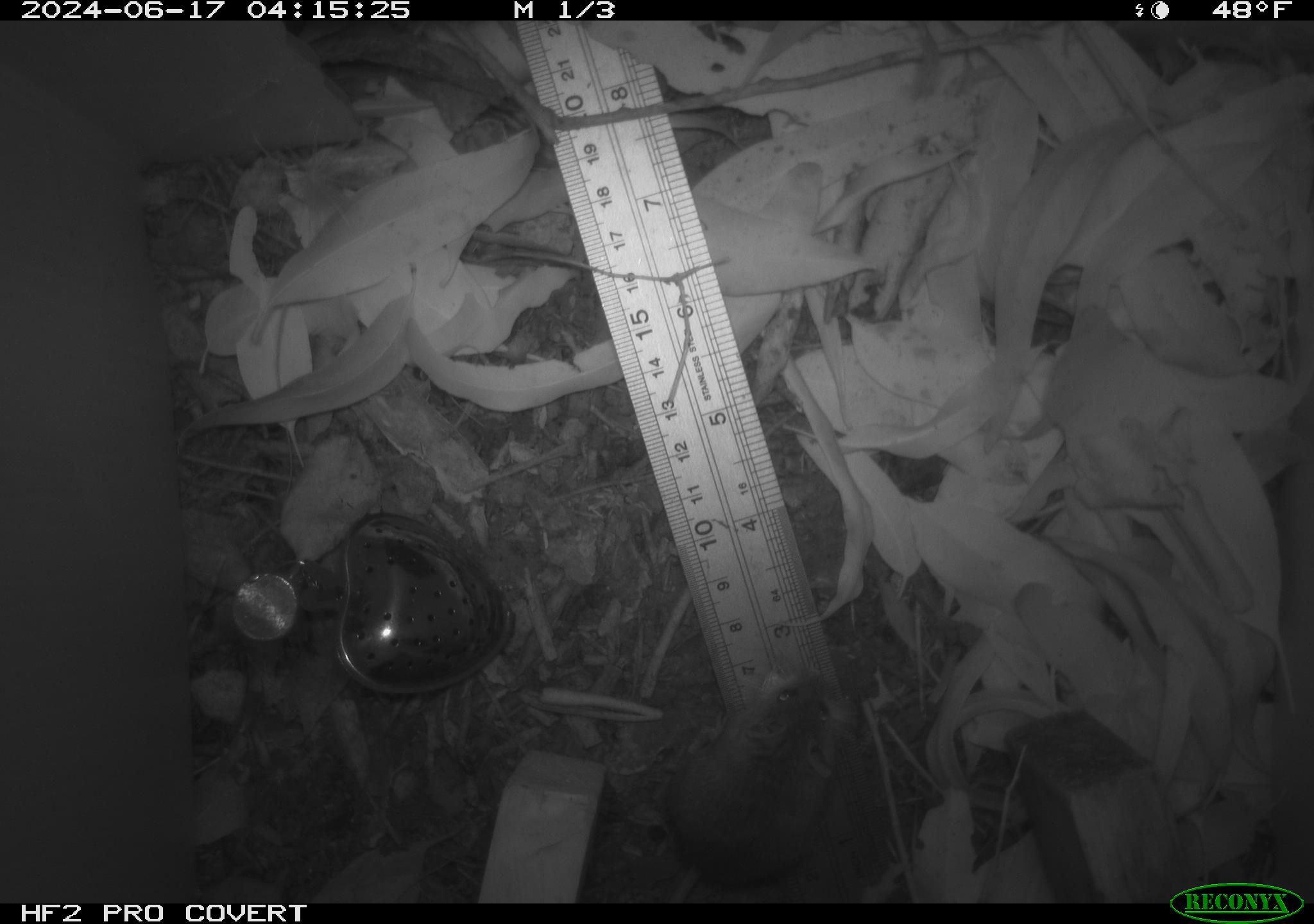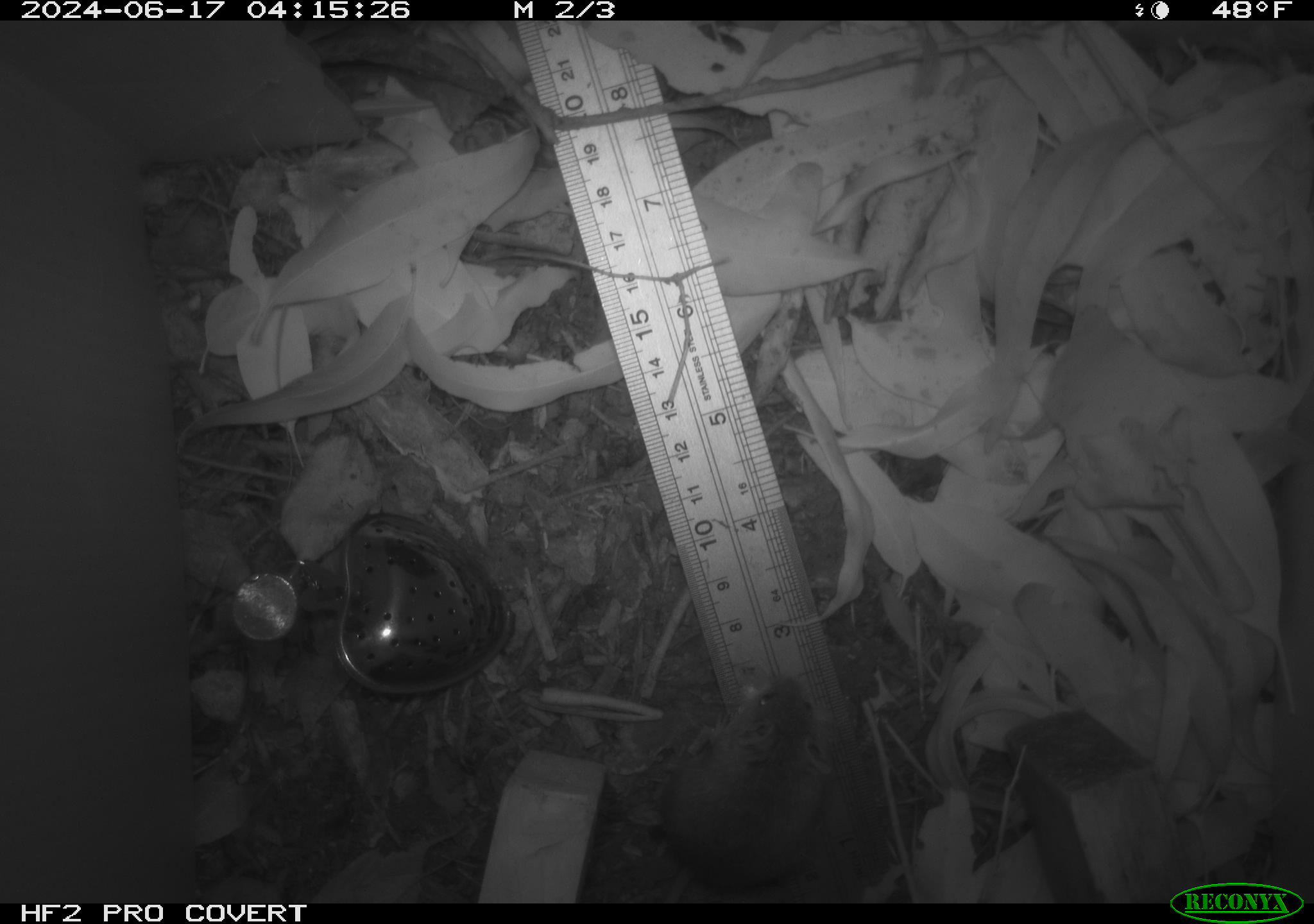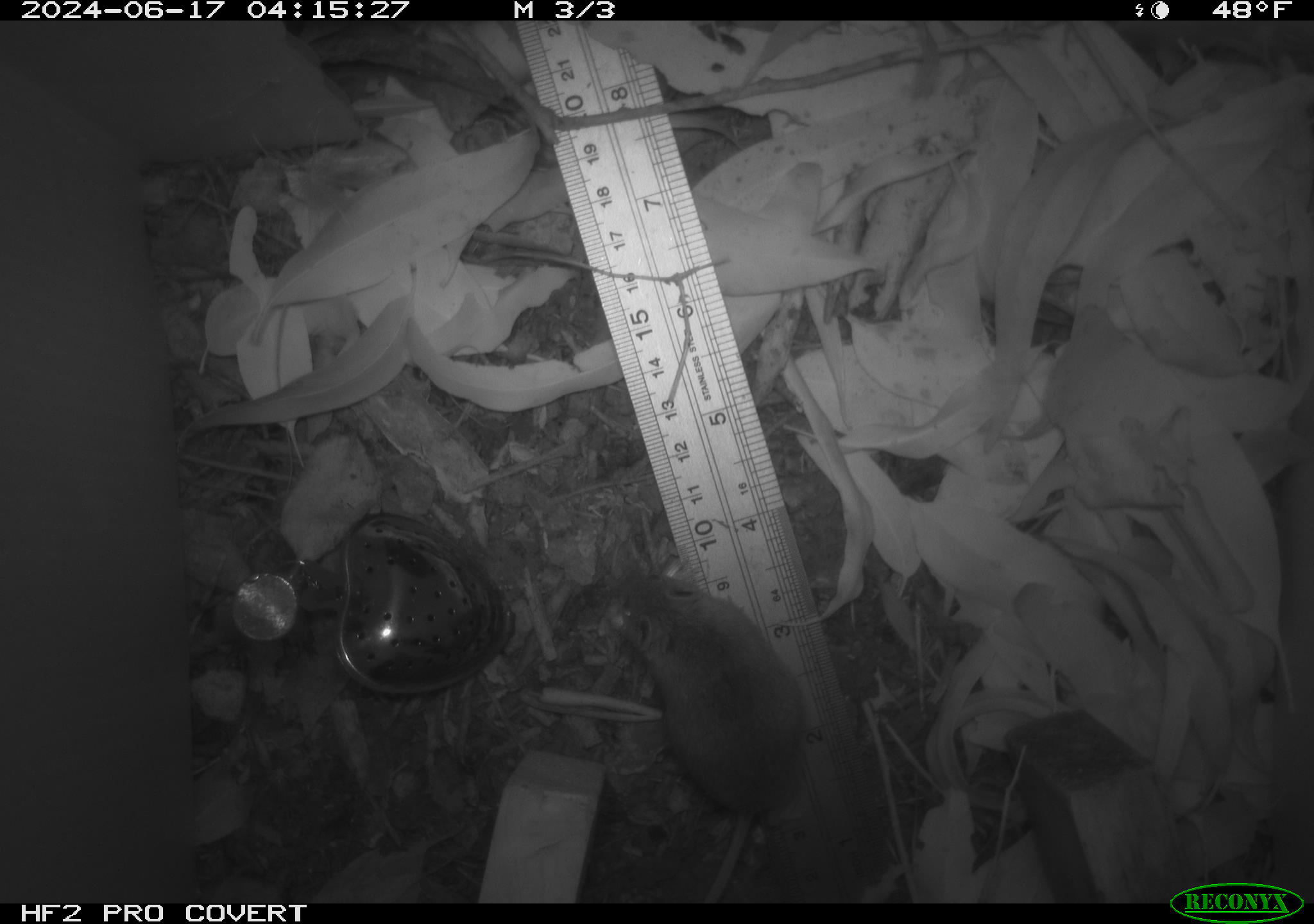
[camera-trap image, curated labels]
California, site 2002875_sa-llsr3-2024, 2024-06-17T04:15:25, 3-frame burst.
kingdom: Animalia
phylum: Chordata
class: Mammalia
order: Rodentia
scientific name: Rodentia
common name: mouse species